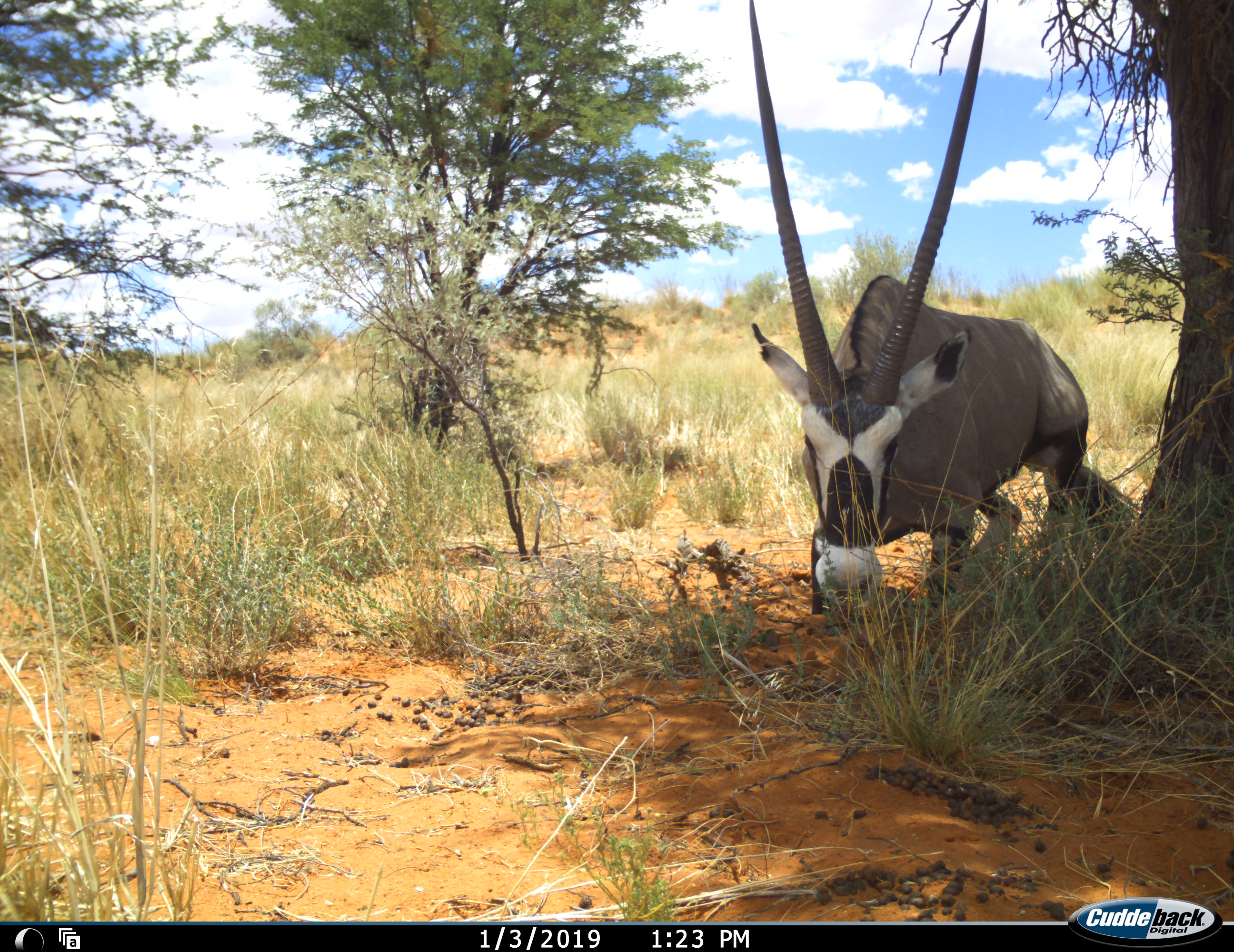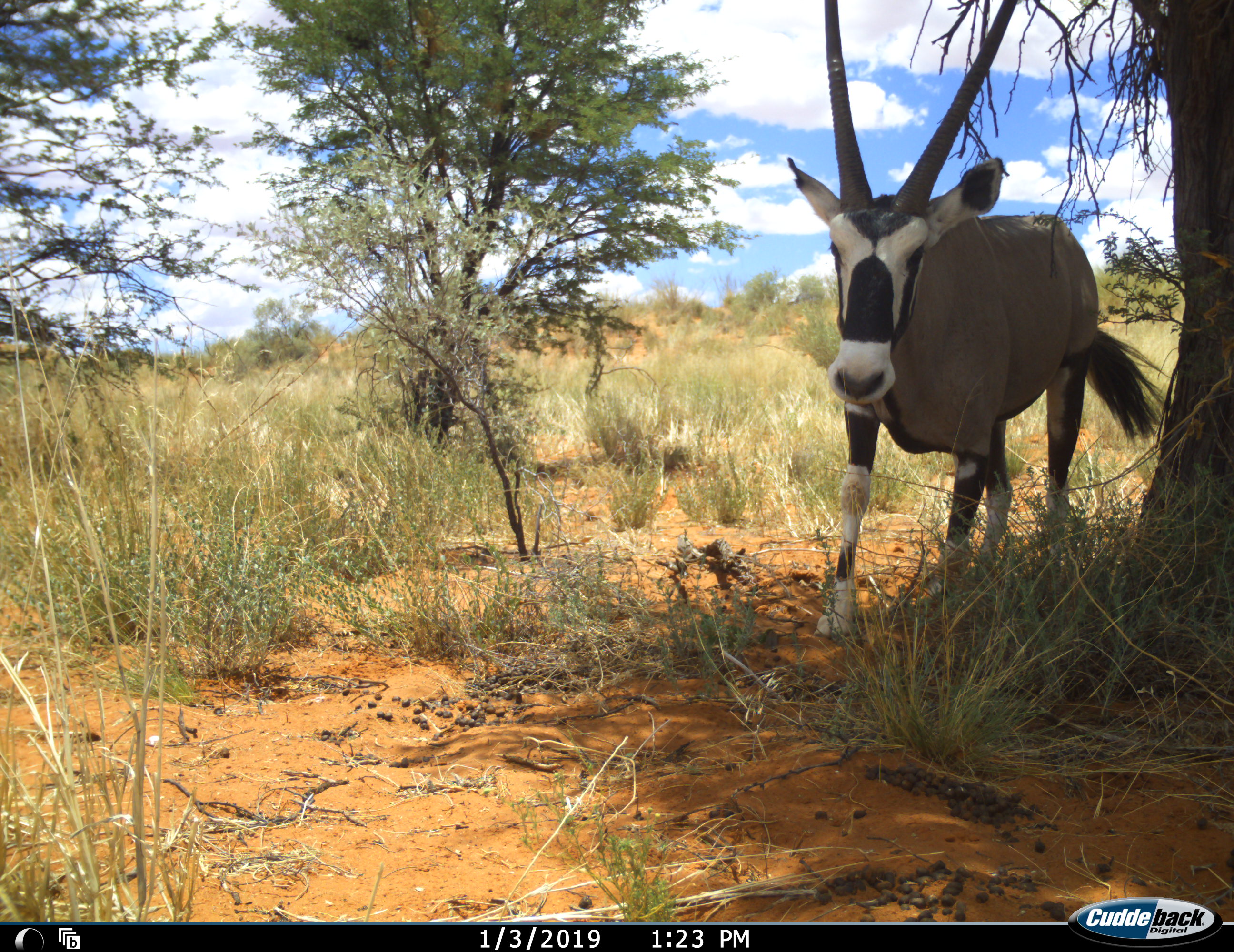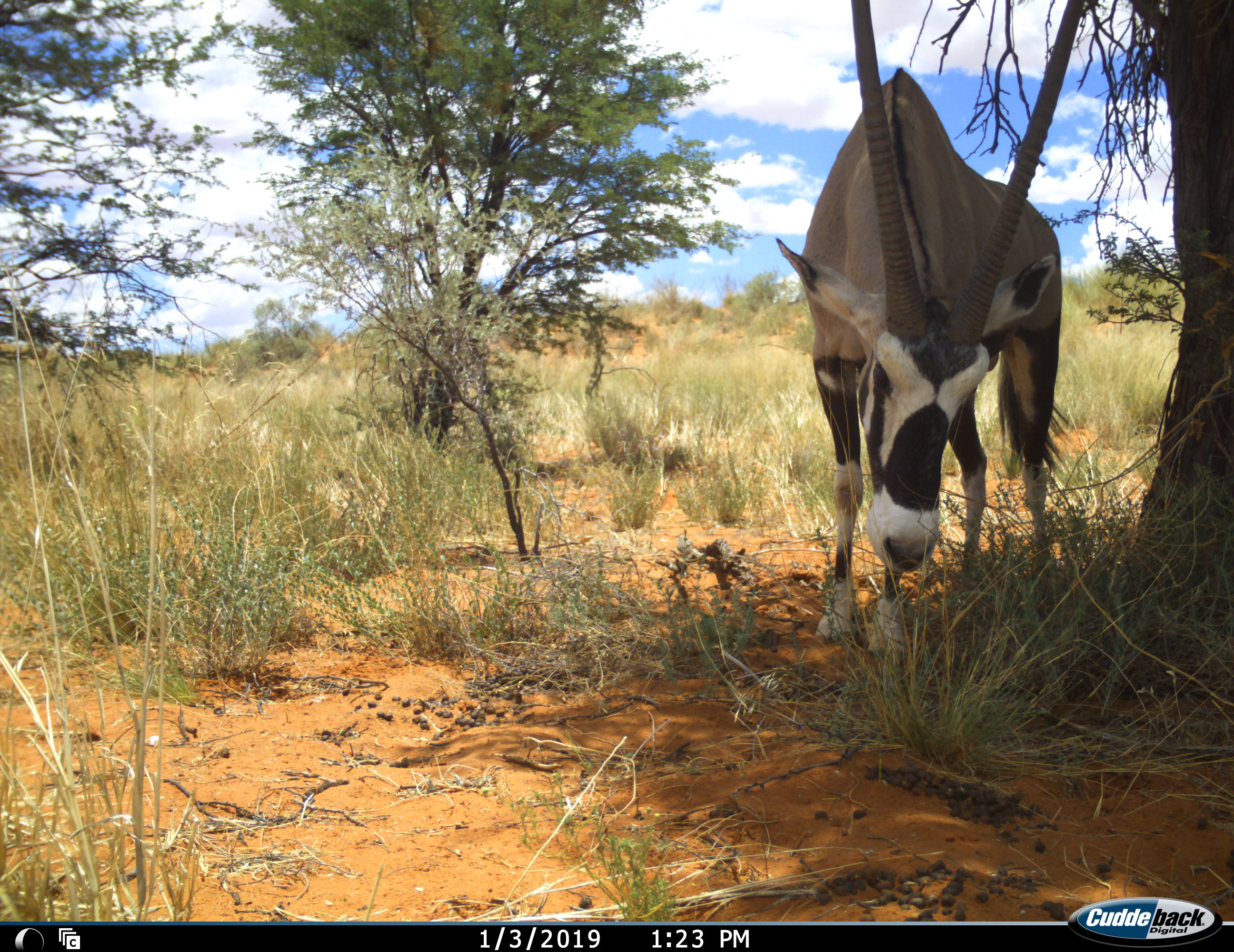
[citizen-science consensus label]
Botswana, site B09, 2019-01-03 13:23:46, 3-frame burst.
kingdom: Animalia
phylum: Chordata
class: Mammalia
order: Artiodactyla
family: Bovidae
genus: Oryx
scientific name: Oryx gazella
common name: gemsbok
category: gemsbokoryx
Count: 1.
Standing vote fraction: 60%.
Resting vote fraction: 40%.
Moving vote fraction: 30%.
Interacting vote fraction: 10%.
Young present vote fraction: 0%.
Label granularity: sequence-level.